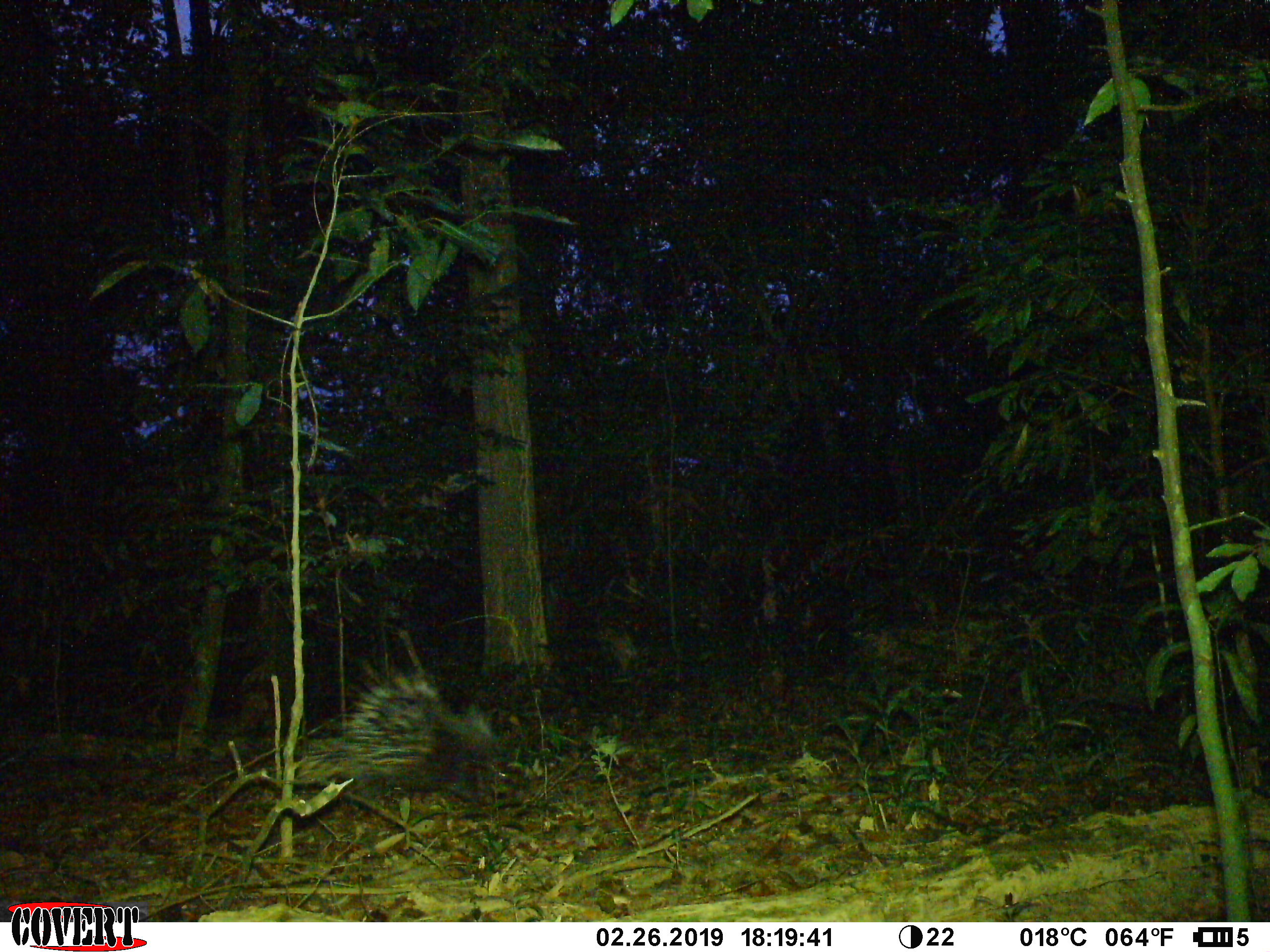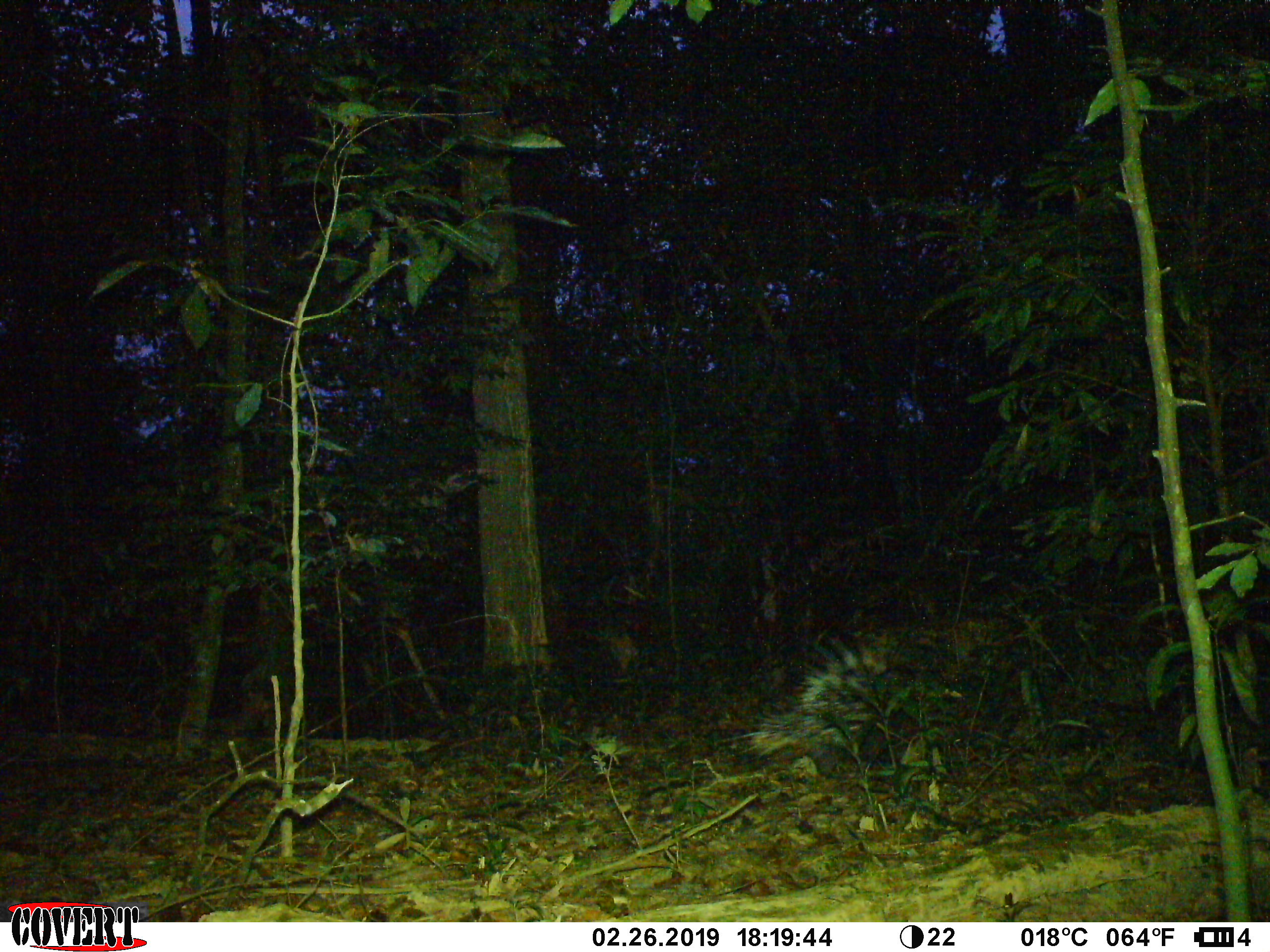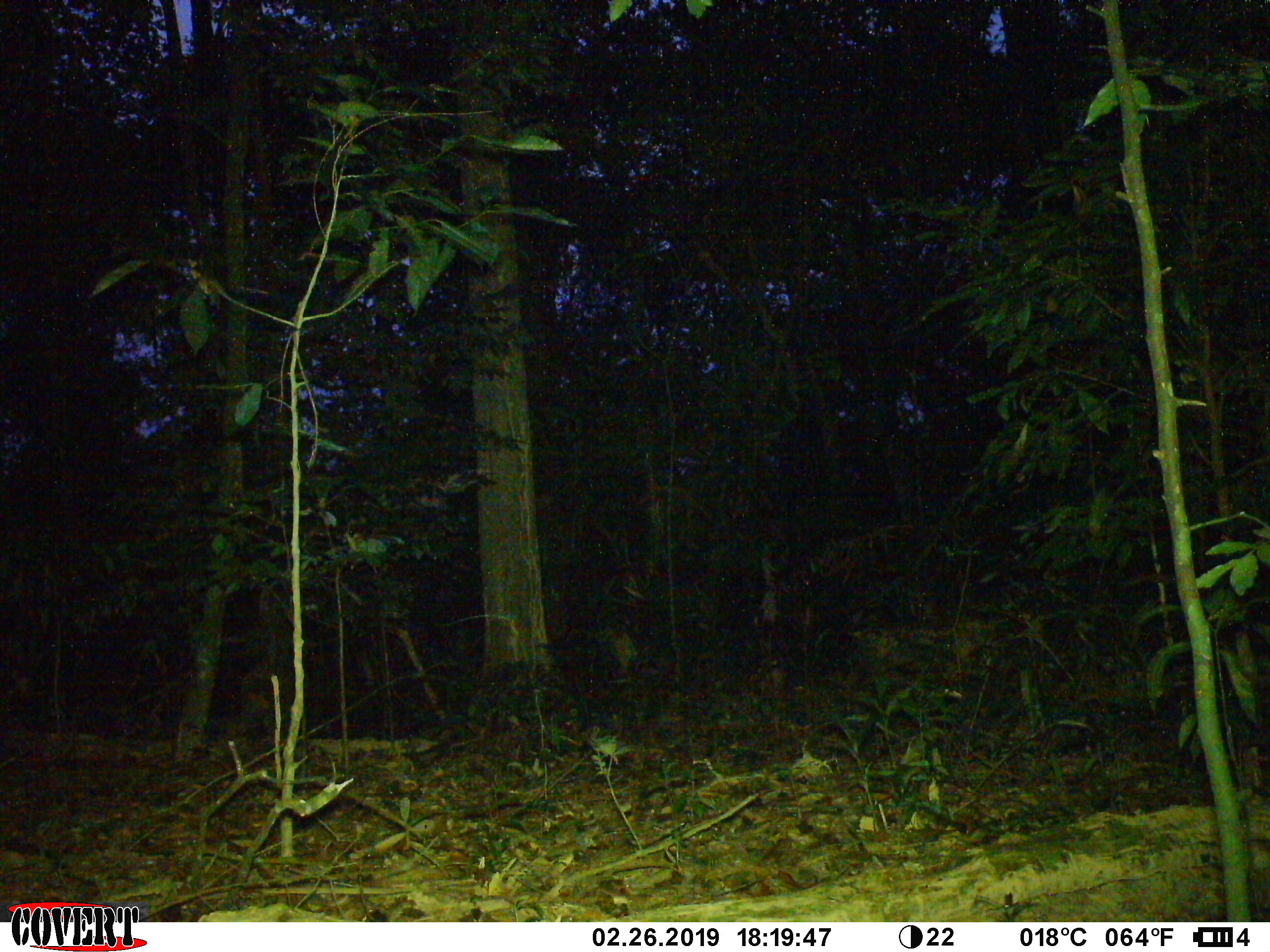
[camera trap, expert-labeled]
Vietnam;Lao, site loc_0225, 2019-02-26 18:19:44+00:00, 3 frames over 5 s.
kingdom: Animalia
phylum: Chordata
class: Mammalia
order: Rodentia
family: Hystricidae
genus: Hystrix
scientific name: Hystrix brachyura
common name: malayan porcupine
Malayan porcupine (Hystrix brachyura). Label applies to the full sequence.